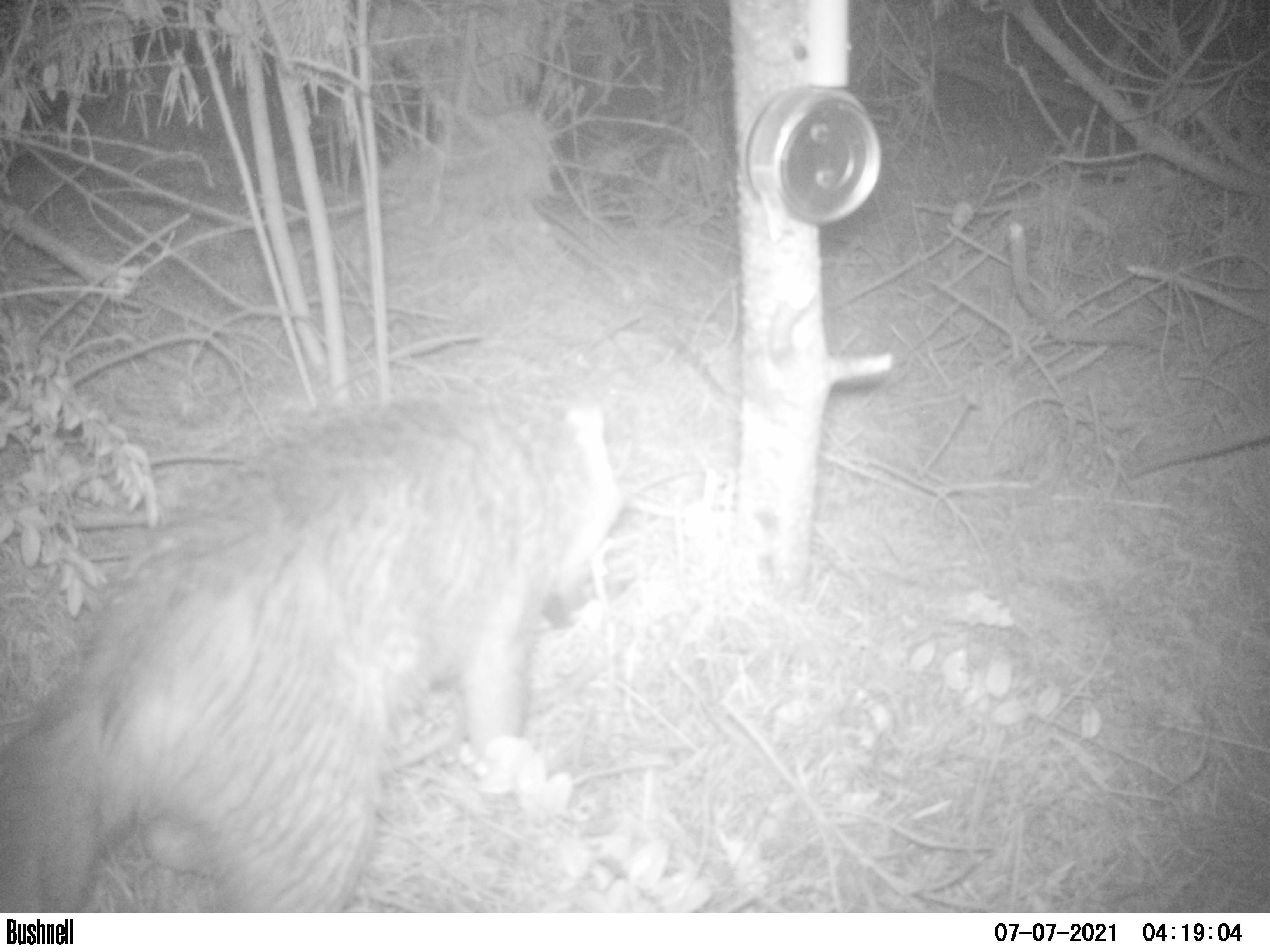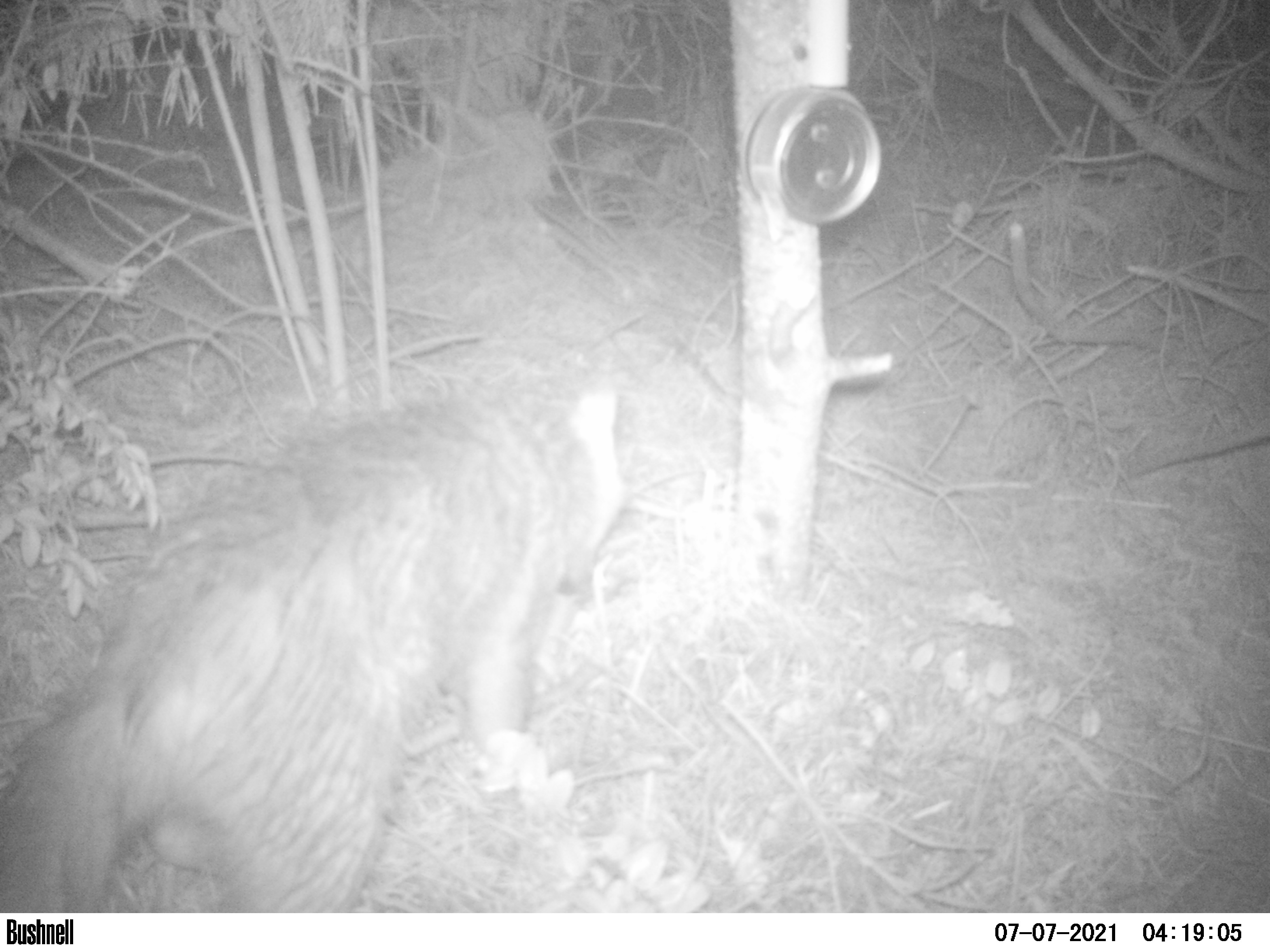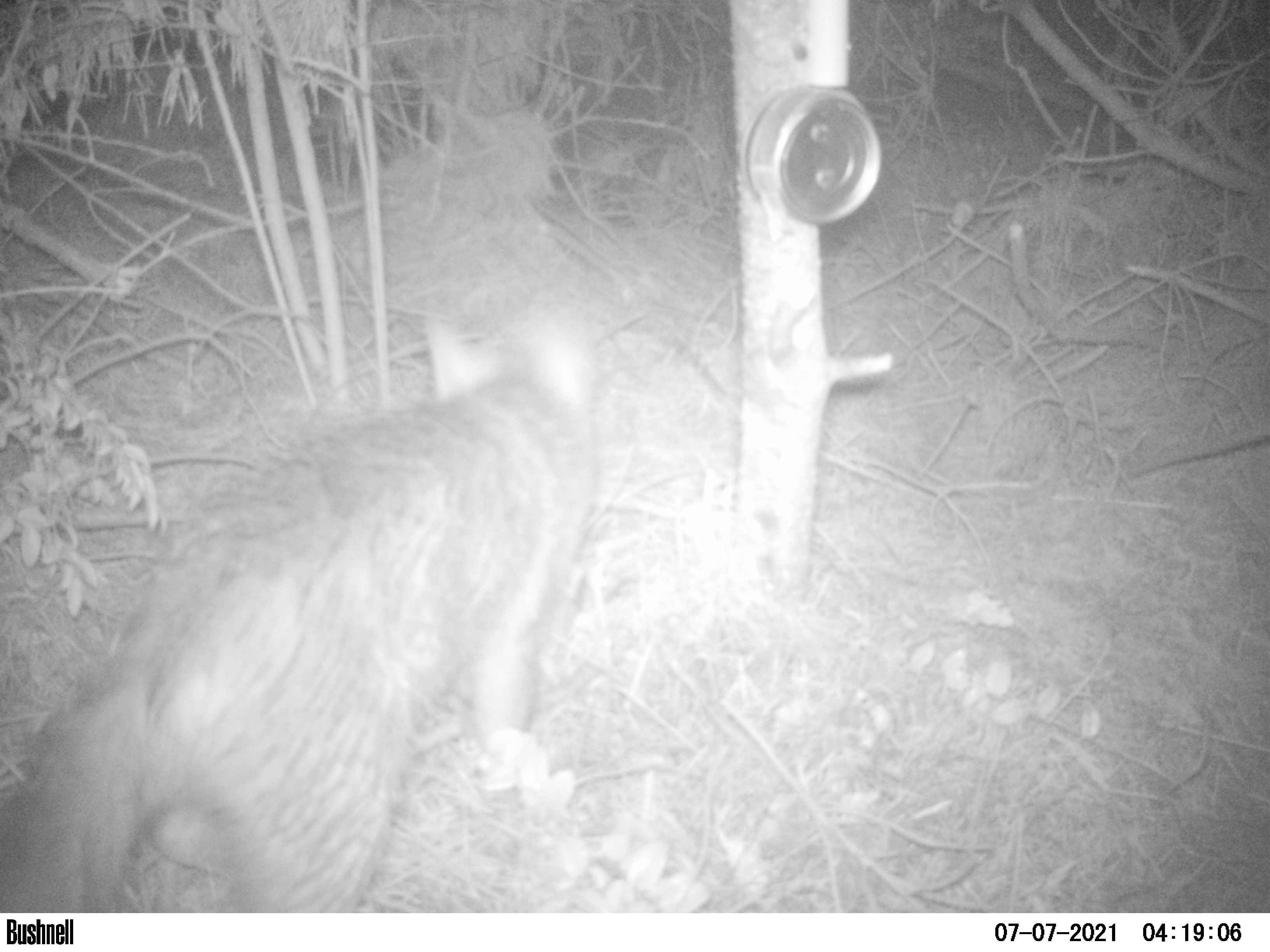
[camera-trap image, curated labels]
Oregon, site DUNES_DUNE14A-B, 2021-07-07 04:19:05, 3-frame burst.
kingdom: Animalia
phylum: Chordata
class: Mammalia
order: Carnivora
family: Canidae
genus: Urocyon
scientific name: Urocyon cinereoargenteus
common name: gray fox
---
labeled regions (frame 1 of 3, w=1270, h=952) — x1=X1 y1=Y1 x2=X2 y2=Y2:
gray fox: x1=0 y1=385 x2=621 y2=912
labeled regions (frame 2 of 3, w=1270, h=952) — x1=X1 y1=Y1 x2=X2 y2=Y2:
gray fox: x1=0 y1=334 x2=631 y2=912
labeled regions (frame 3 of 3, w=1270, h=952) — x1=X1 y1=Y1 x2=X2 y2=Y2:
gray fox: x1=0 y1=289 x2=616 y2=914